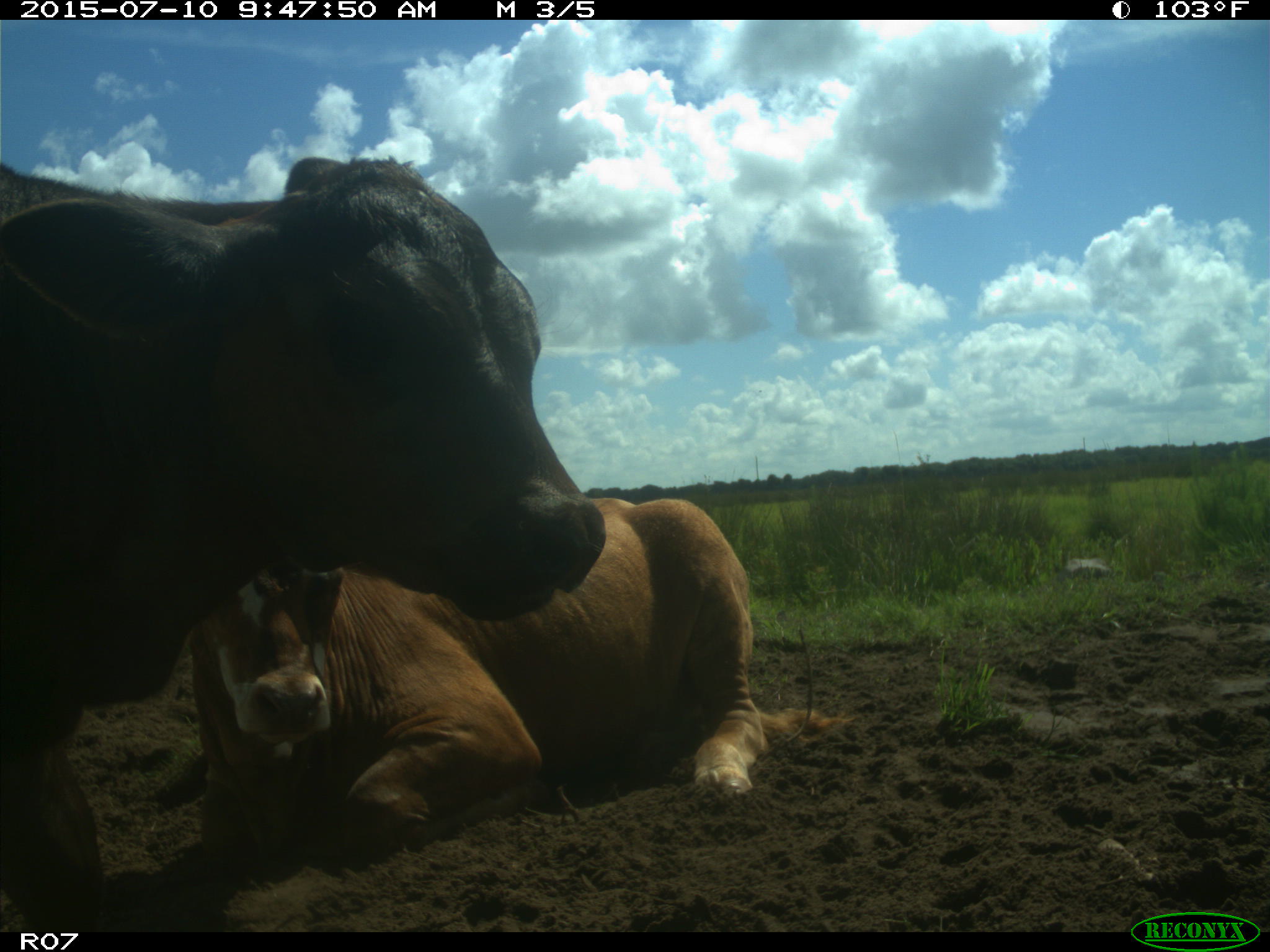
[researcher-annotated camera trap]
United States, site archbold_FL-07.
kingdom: Animalia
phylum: Chordata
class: Mammalia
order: Artiodactyla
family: Bovidae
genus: Bos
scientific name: Bos taurus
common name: domestic cow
Bos taurus (domestic cow).